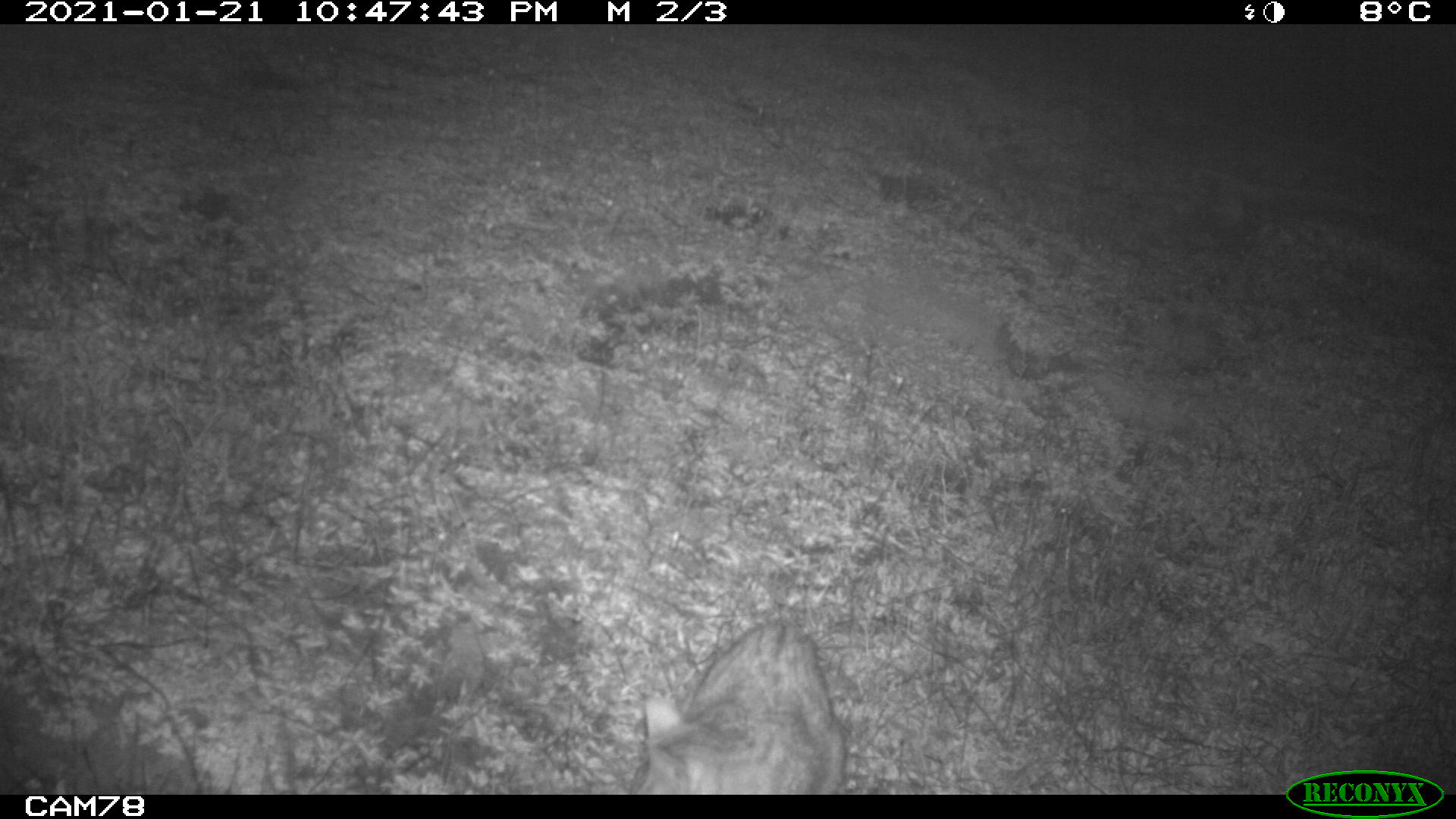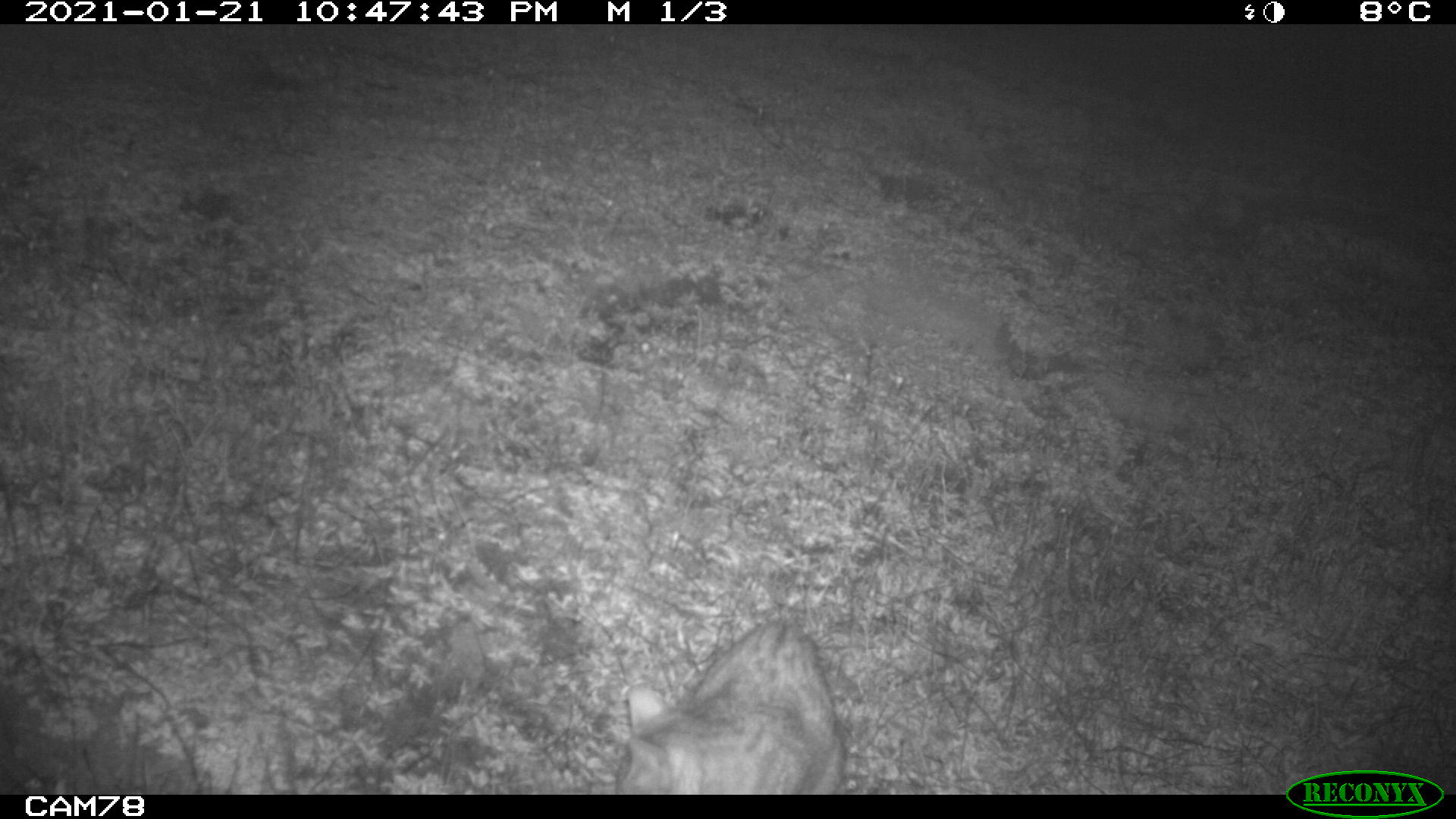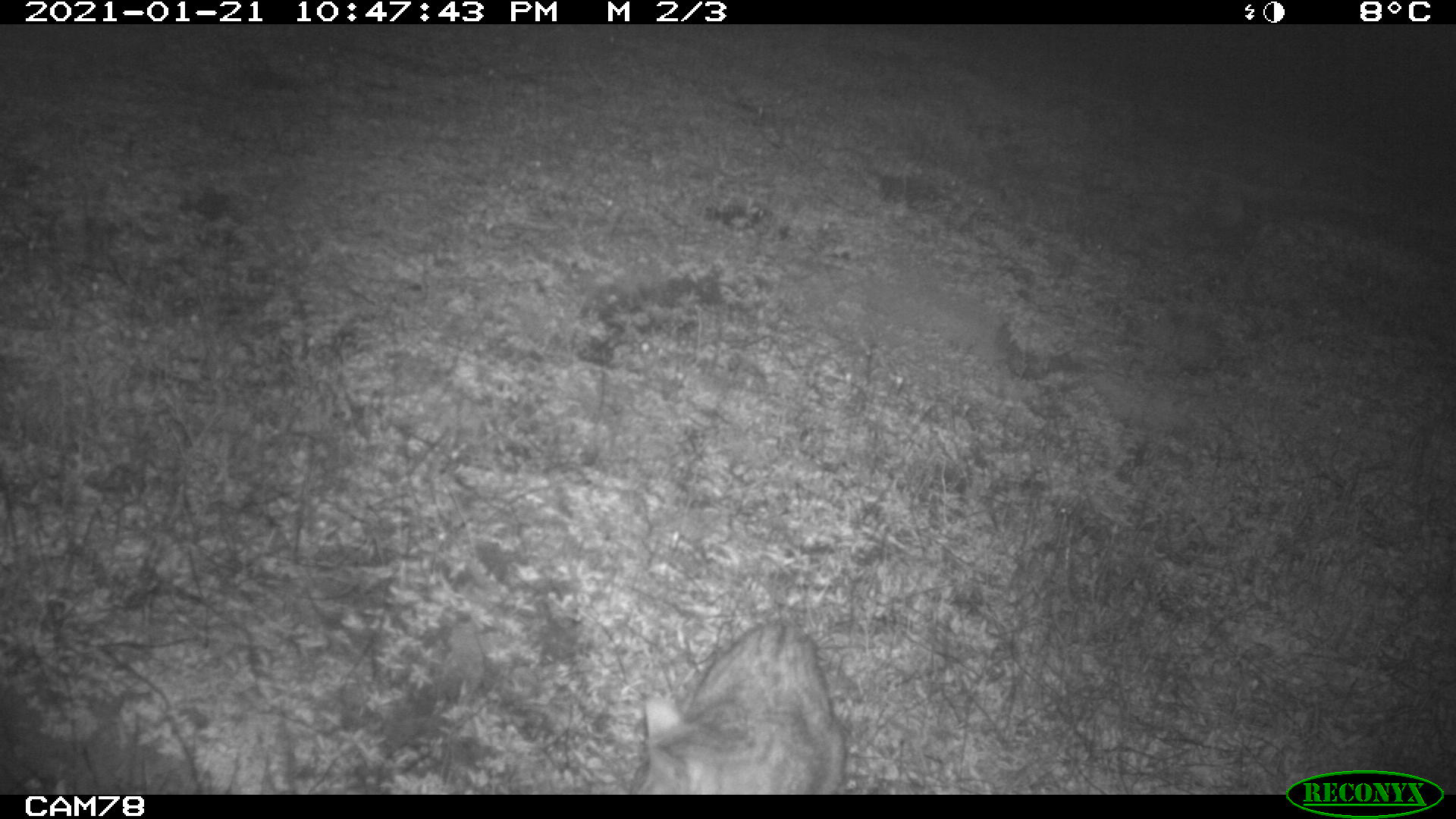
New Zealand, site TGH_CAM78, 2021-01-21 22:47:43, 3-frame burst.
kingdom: Animalia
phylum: Chordata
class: Mammalia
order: Carnivora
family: Felidae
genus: Felis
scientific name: Felis catus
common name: domestic cat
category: cat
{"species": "cat (domestic cat) (Felis catus)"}